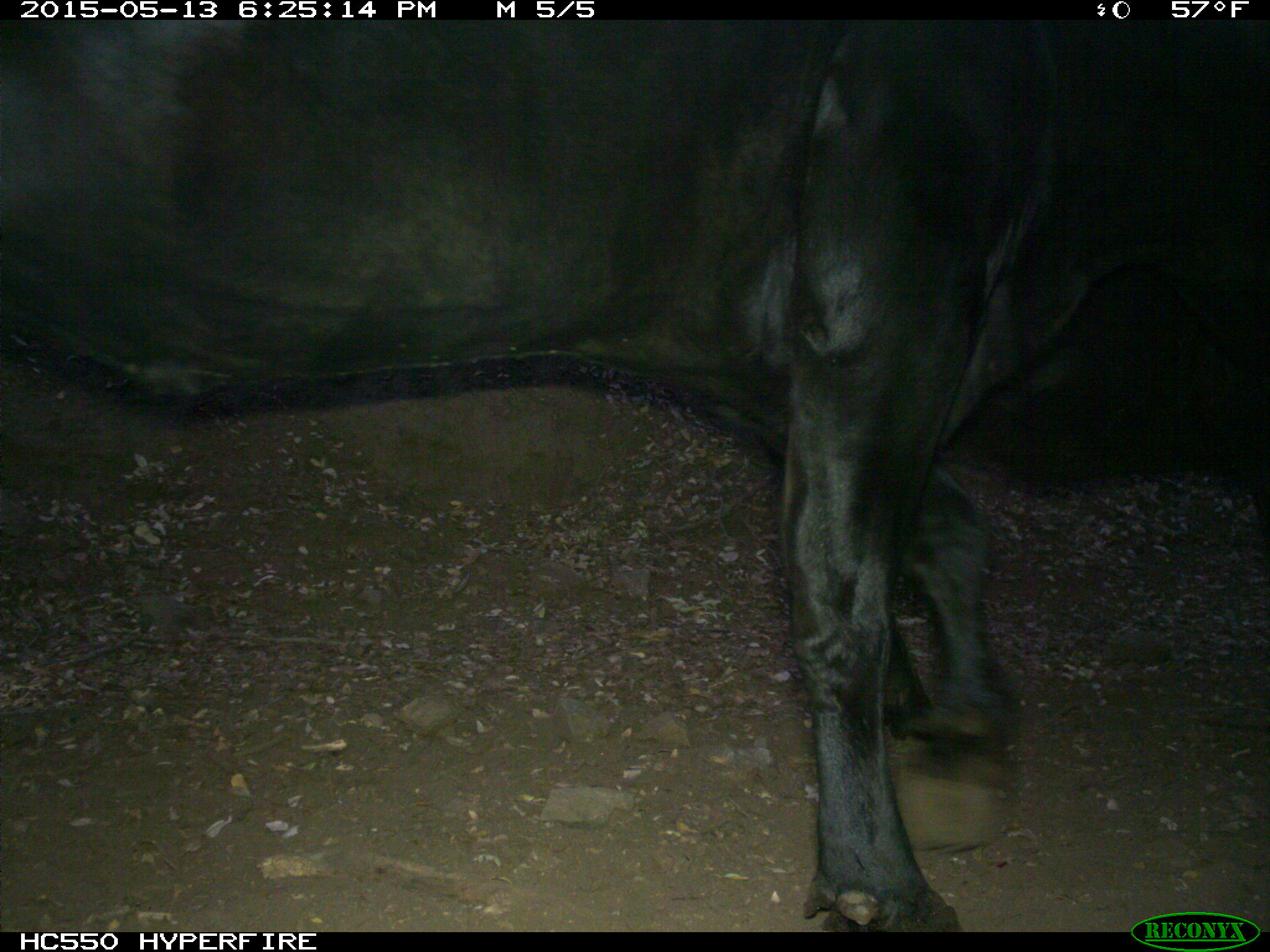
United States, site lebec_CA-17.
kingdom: Animalia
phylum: Chordata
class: Mammalia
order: Artiodactyla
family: Bovidae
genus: Bos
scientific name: Bos taurus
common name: domestic cow